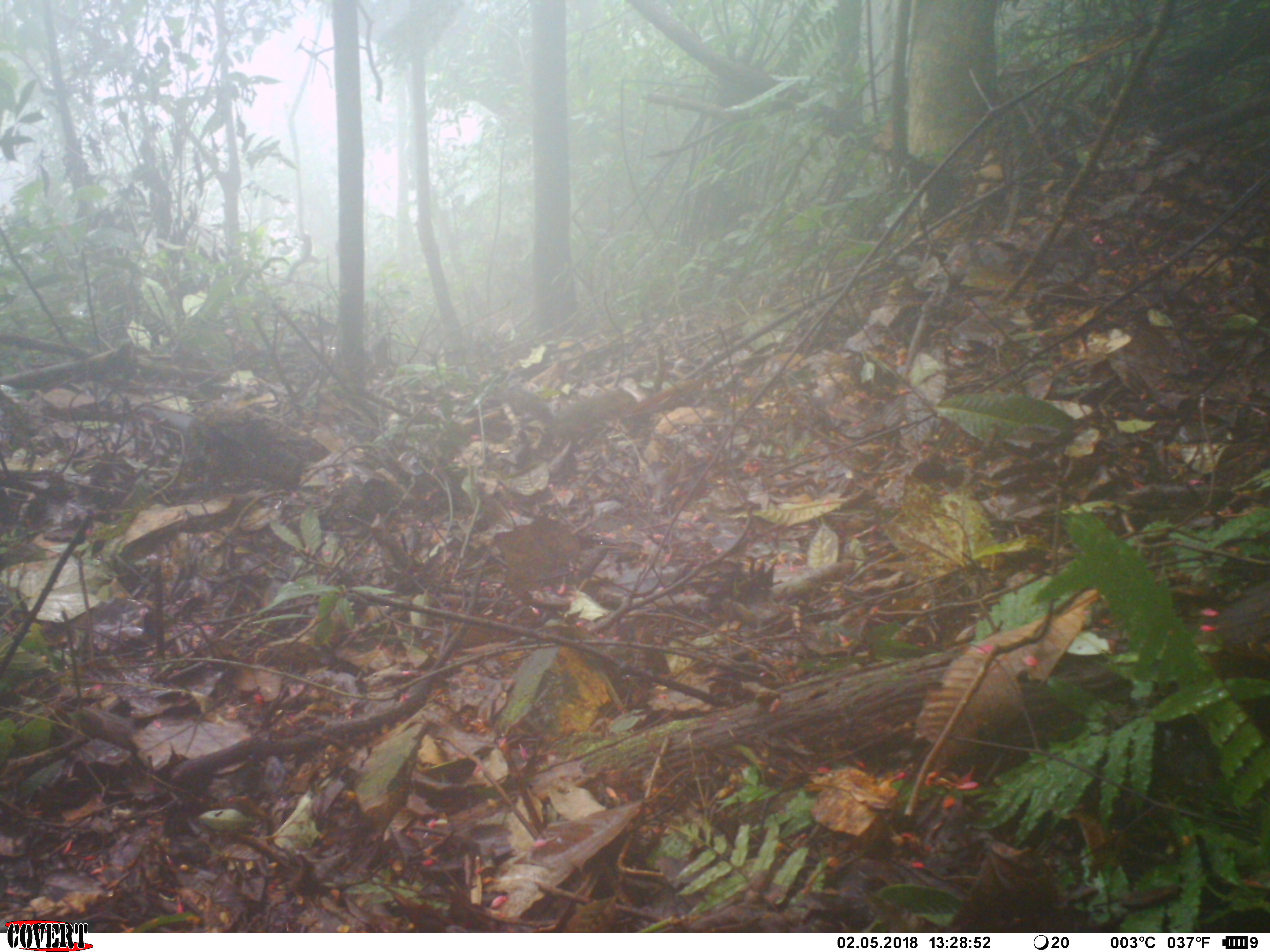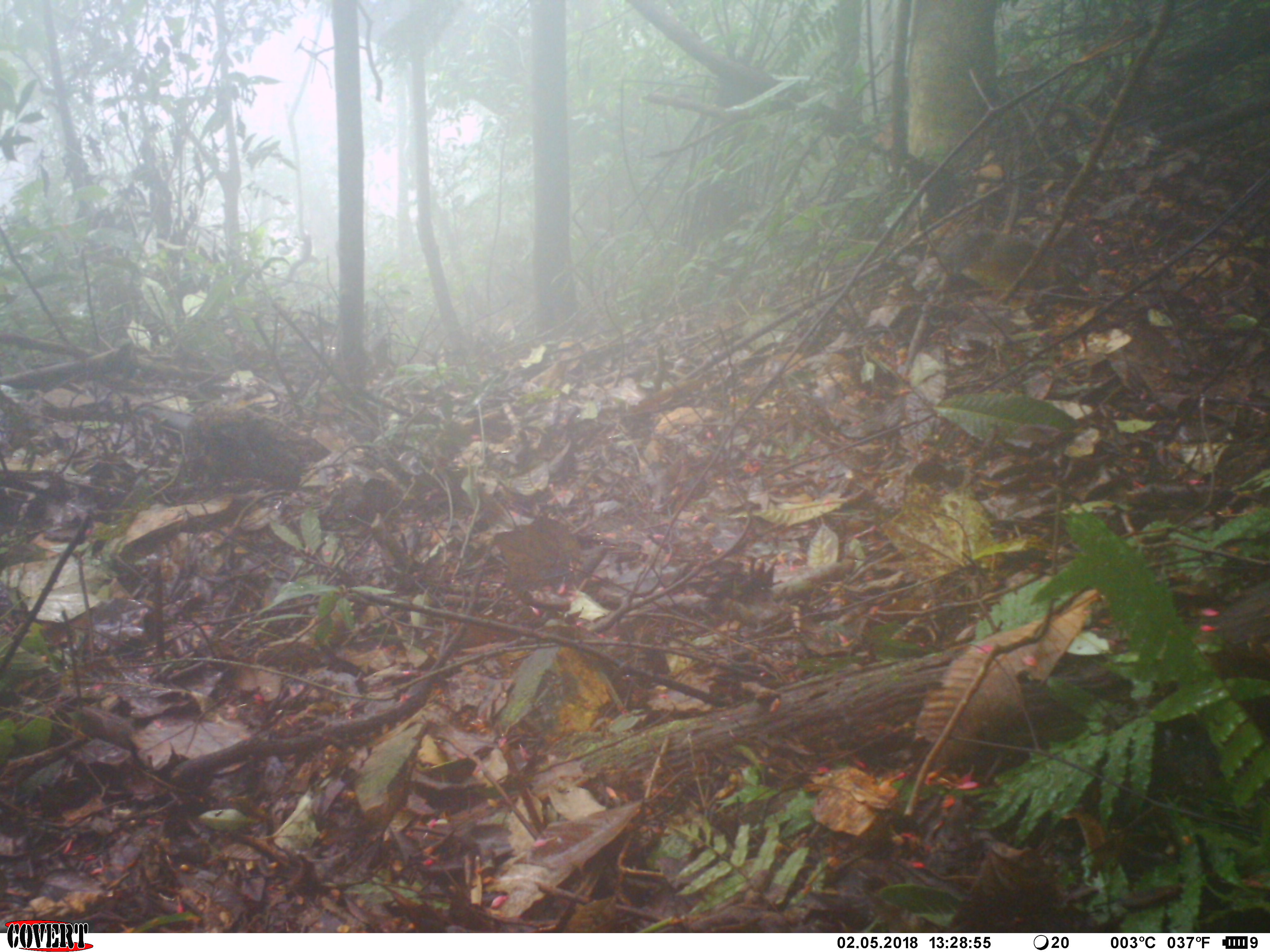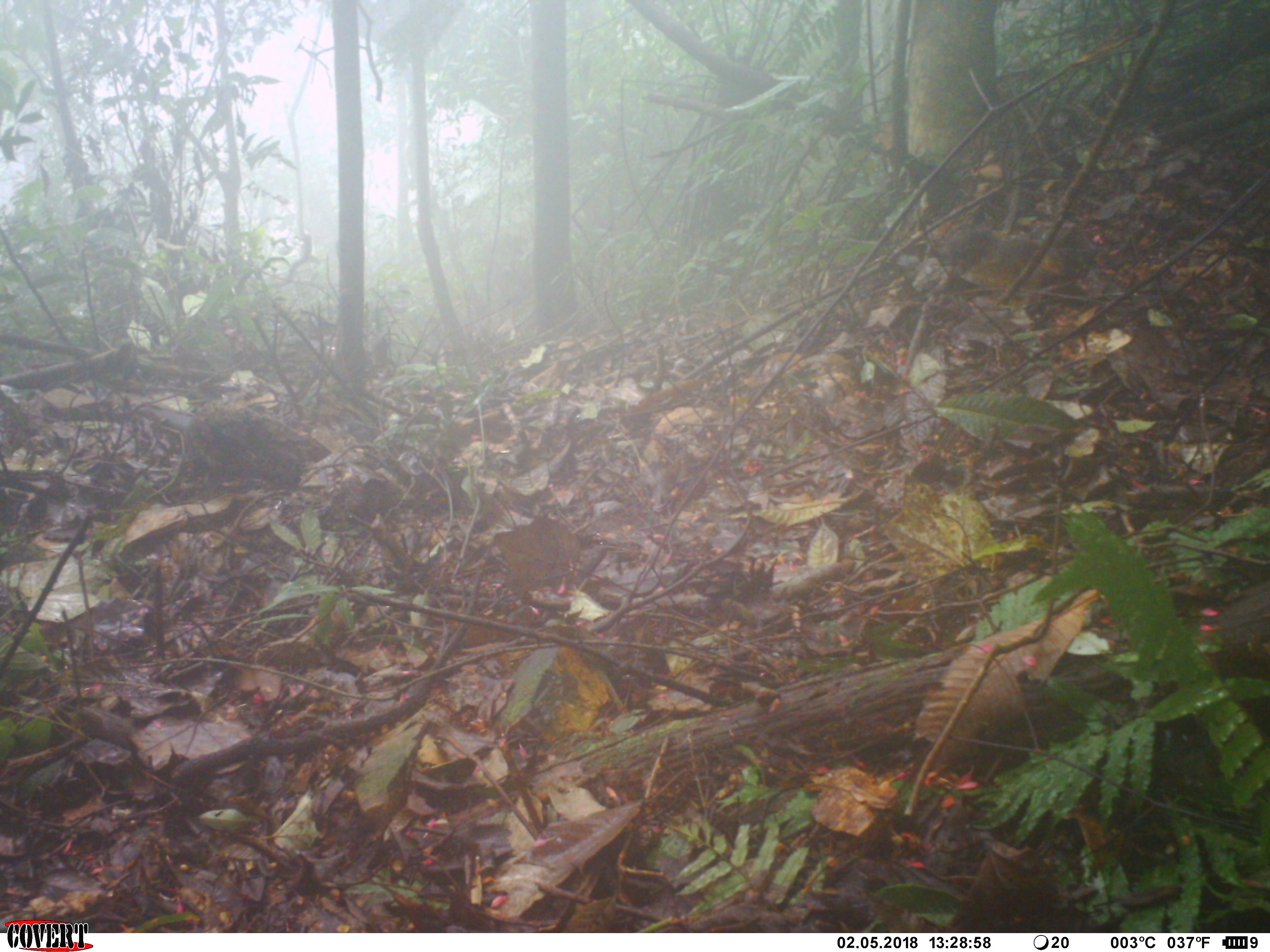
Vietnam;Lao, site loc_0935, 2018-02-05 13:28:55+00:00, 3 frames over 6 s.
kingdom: Animalia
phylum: Chordata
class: Mammalia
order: Rodentia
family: Sciuridae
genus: Dremomys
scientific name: Dremomys rufigenis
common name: red-cheeked squirrel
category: red cheeked squirrel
Red cheeked squirrel (red-cheeked squirrel) (Dremomys rufigenis). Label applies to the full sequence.